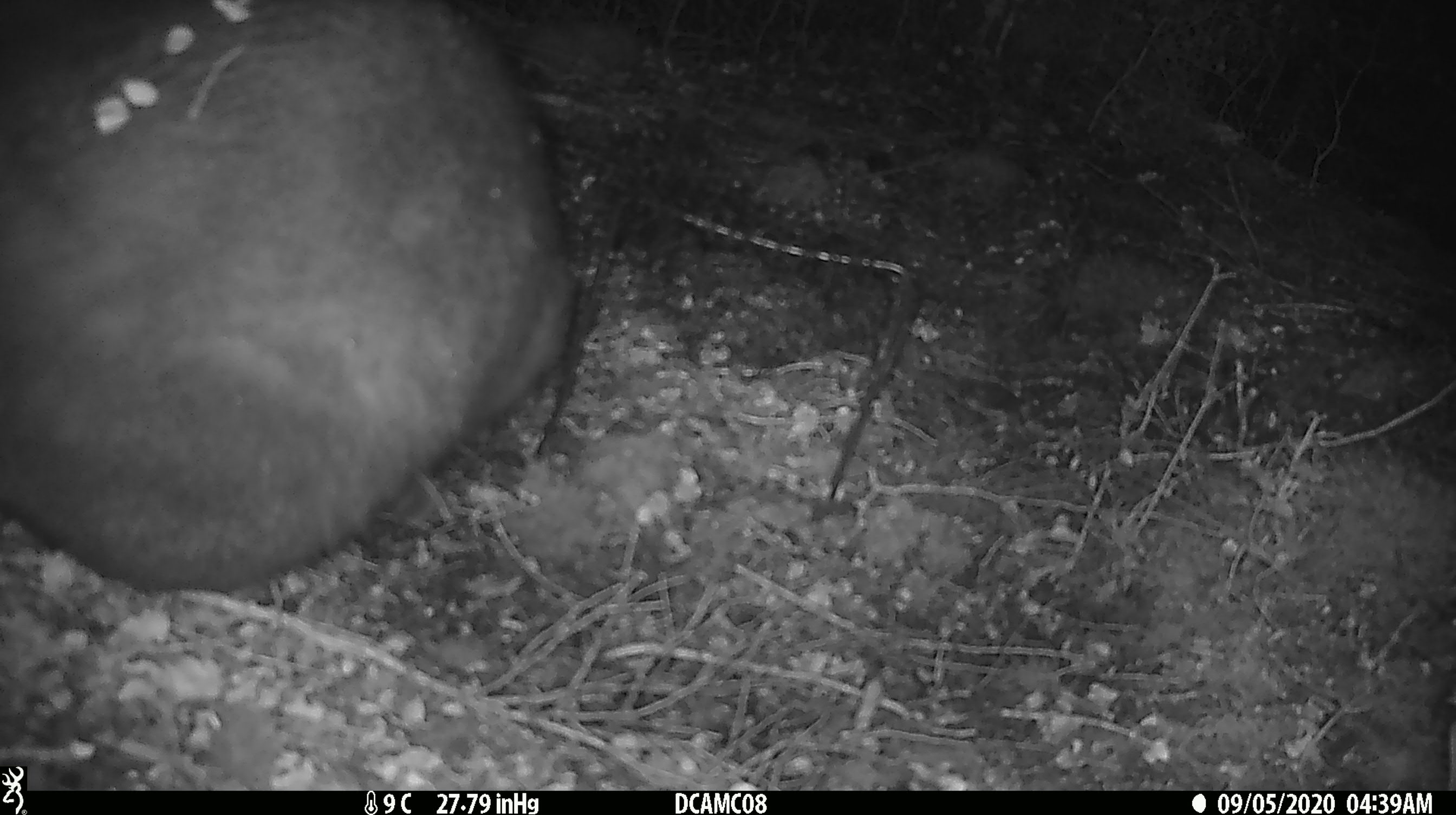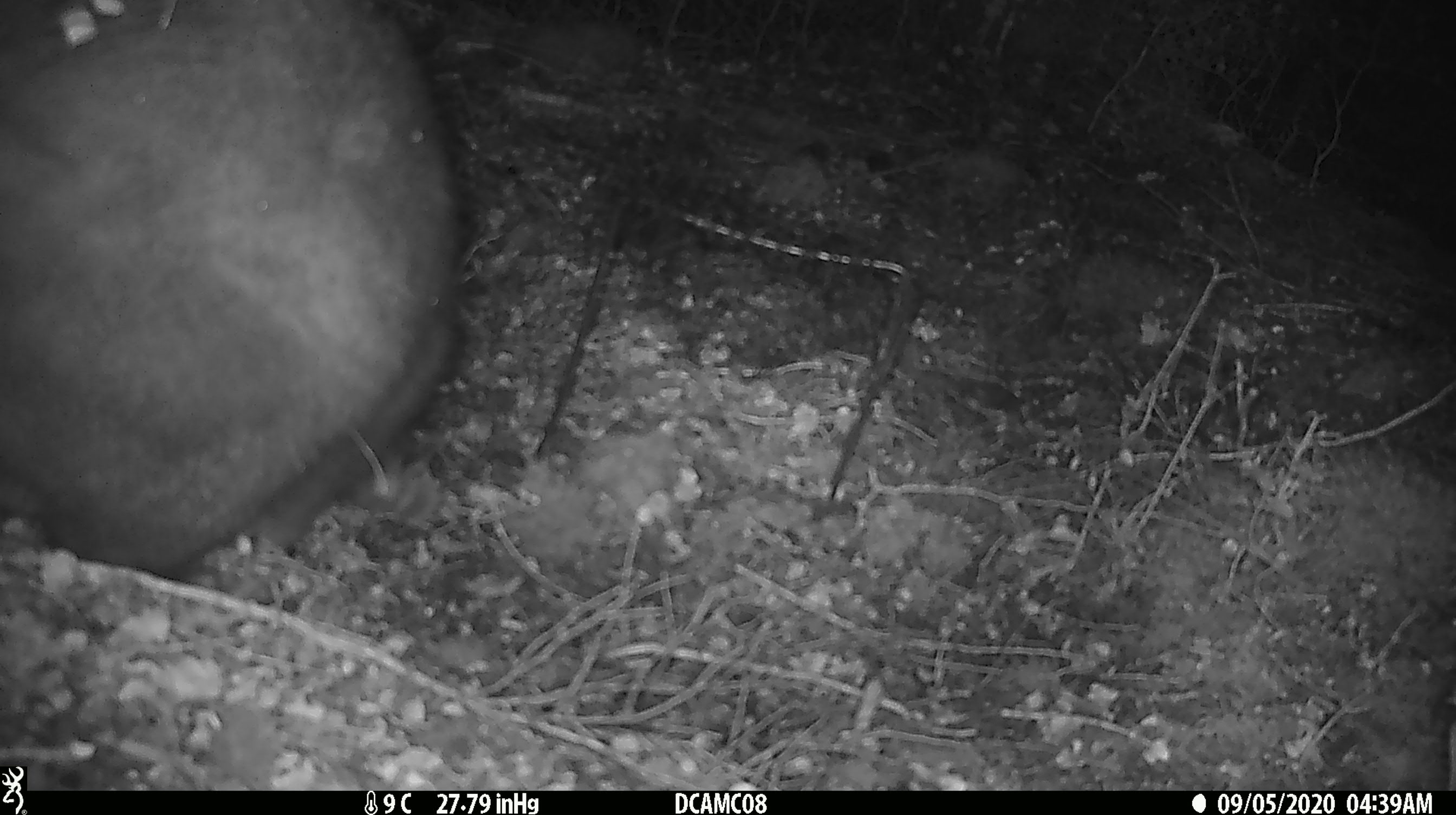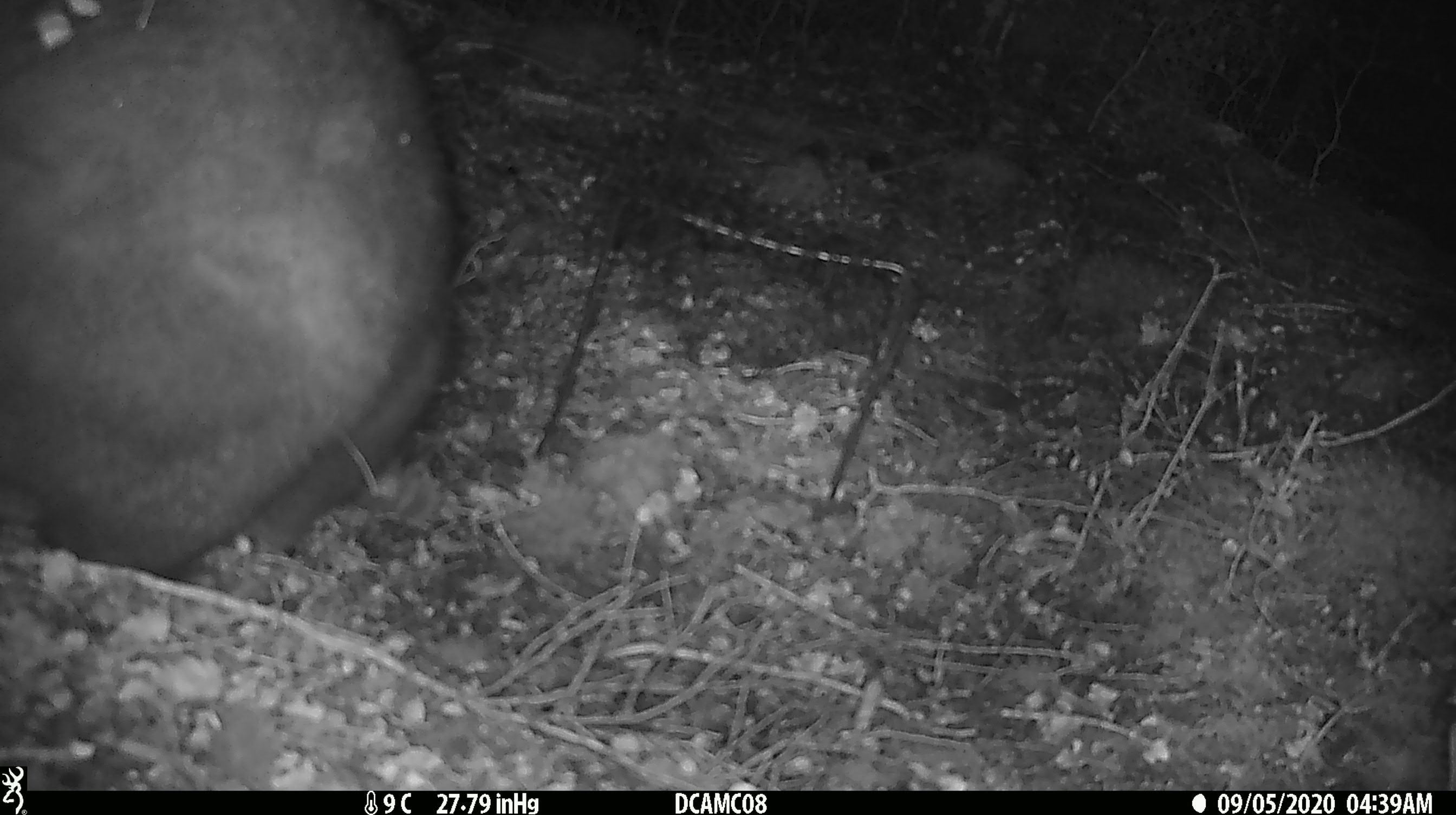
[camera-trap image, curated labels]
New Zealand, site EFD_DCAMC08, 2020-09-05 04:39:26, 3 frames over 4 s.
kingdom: Animalia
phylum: Chordata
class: Mammalia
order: Diprotodontia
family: Phalangeridae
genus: Trichosurus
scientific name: Trichosurus vulpecula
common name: common brushtail possum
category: possum